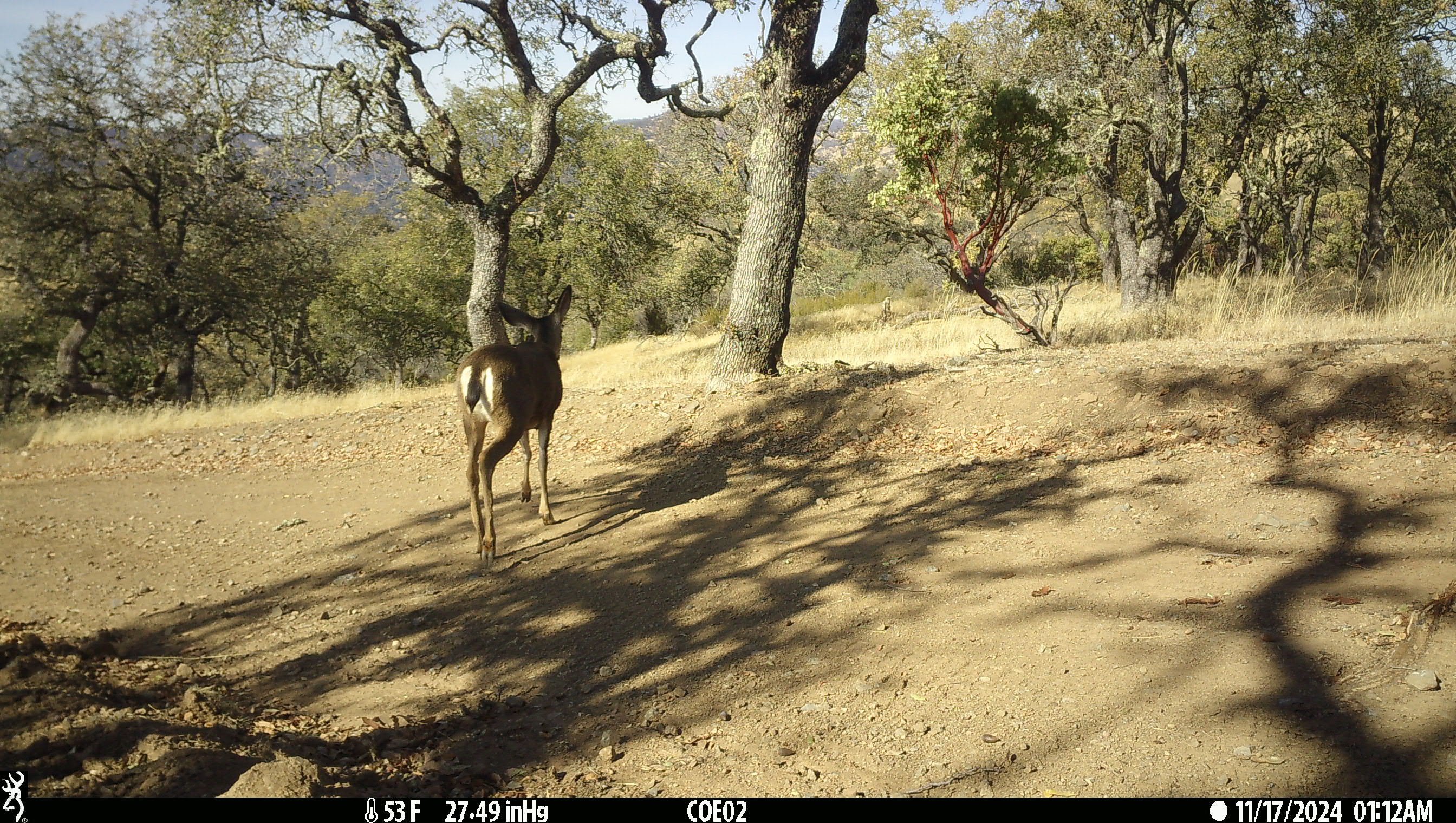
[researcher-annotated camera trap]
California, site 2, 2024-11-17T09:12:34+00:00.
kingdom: Animalia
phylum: Chordata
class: Mammalia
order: Artiodactyla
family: Cervidae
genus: Odocoileus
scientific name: Odocoileus hemionus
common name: mule deer